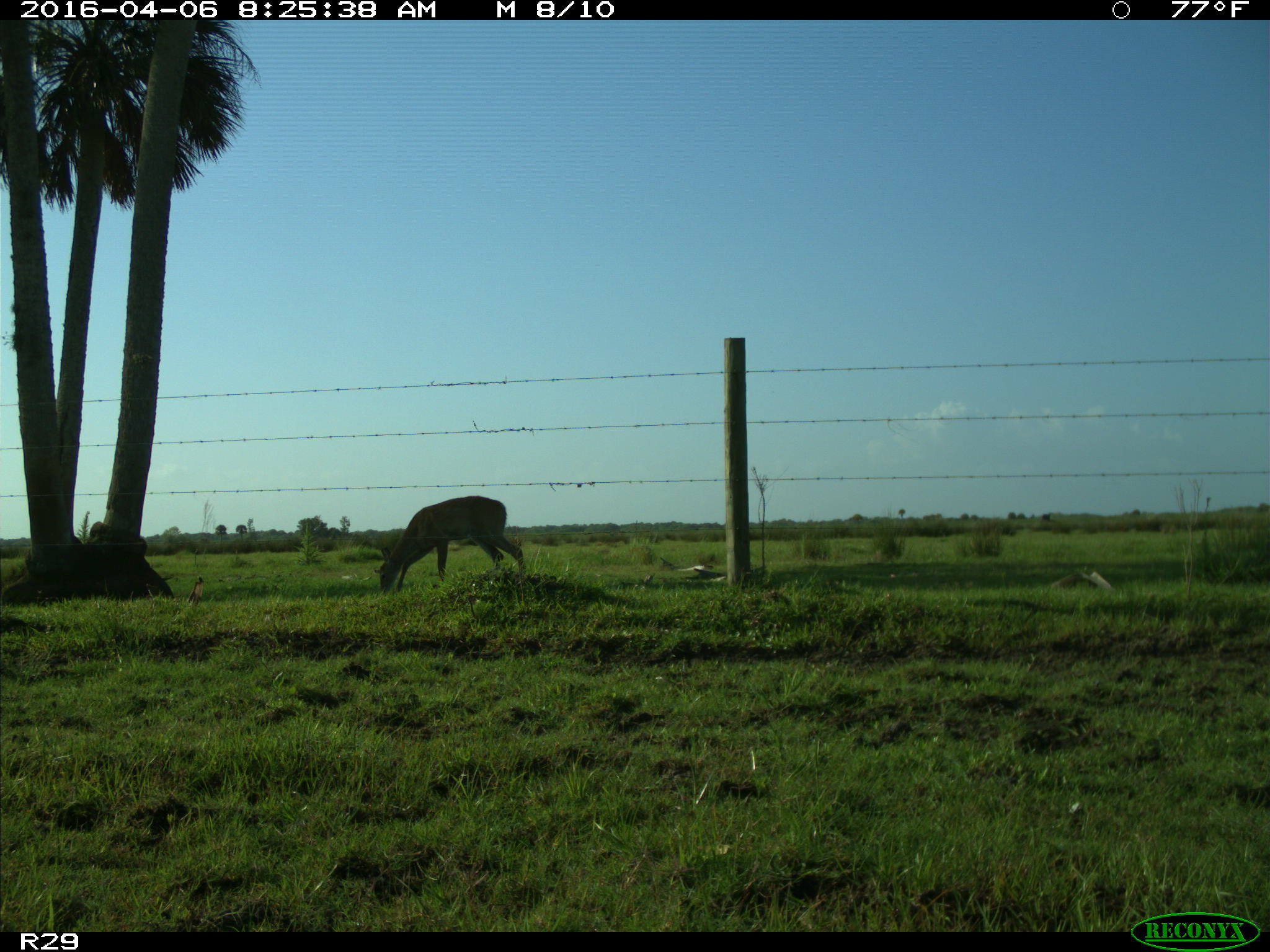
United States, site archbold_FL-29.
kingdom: Animalia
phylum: Chordata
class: Mammalia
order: Artiodactyla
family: Cervidae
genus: Odocoileus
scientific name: Odocoileus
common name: deer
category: unidentified deer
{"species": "unidentified deer (deer) (Odocoileus)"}